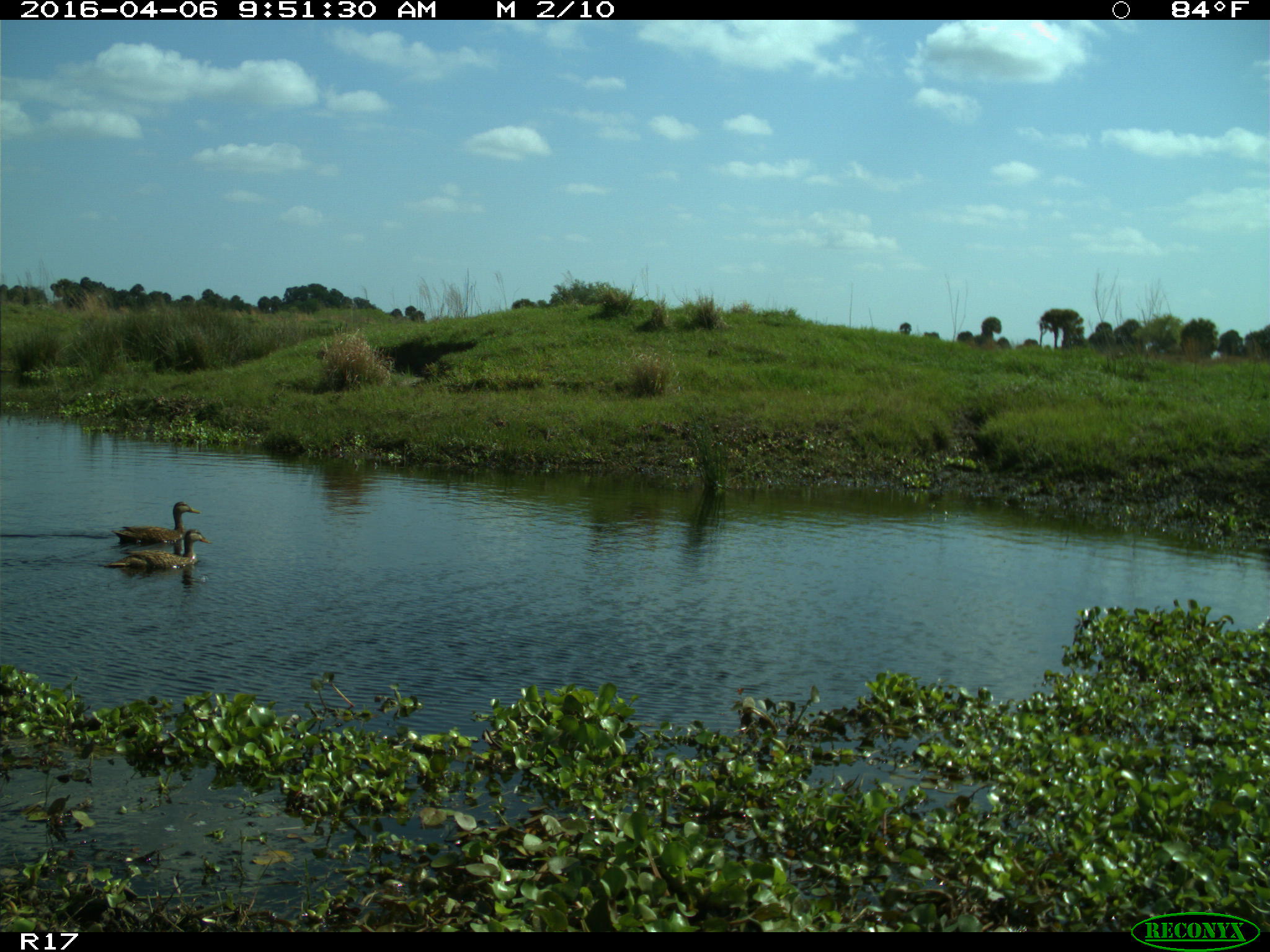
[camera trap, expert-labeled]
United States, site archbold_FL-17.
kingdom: Animalia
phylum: Chordata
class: Aves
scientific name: Aves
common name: birds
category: unidentified bird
Unidentified bird (birds) (Aves).